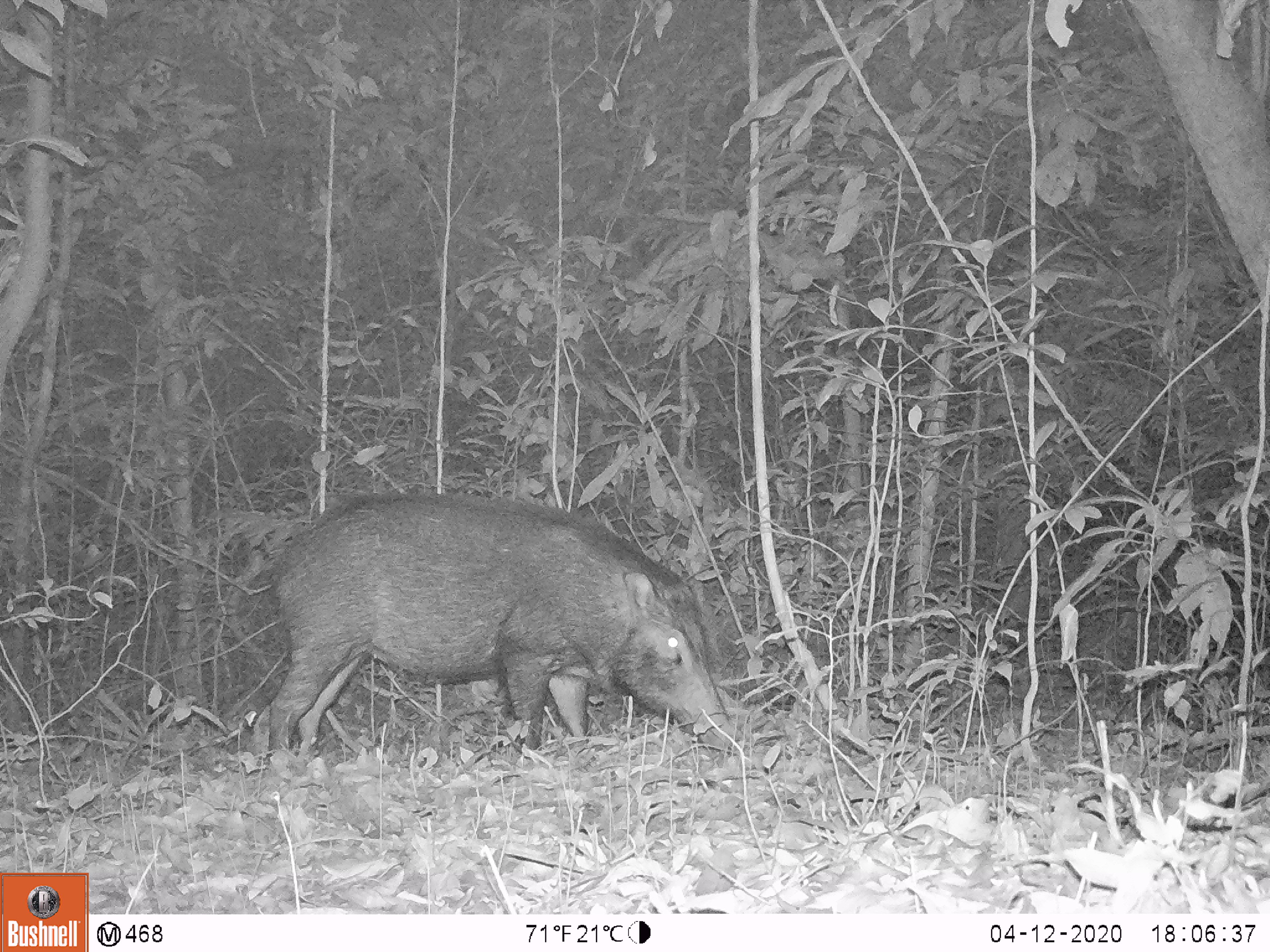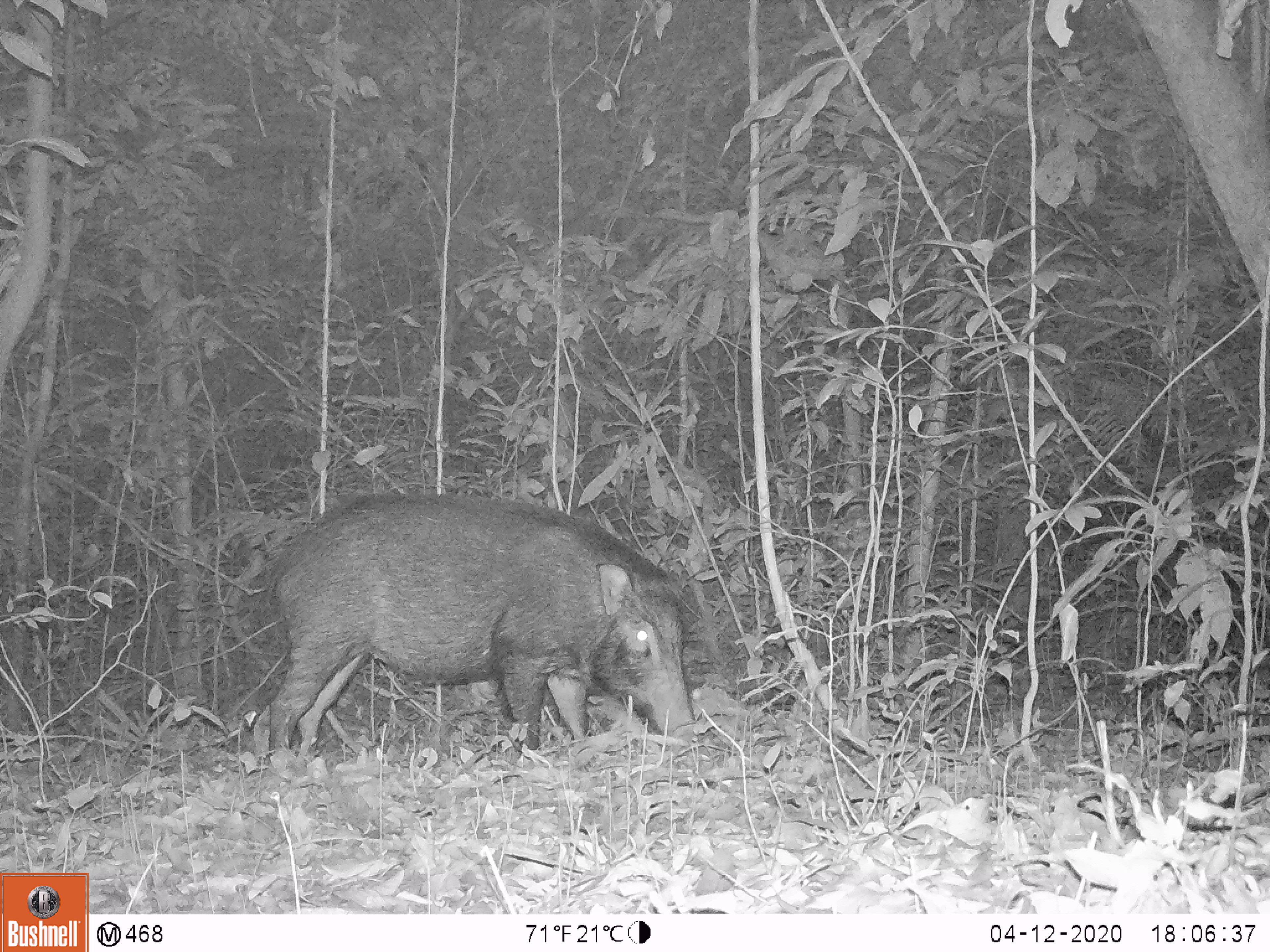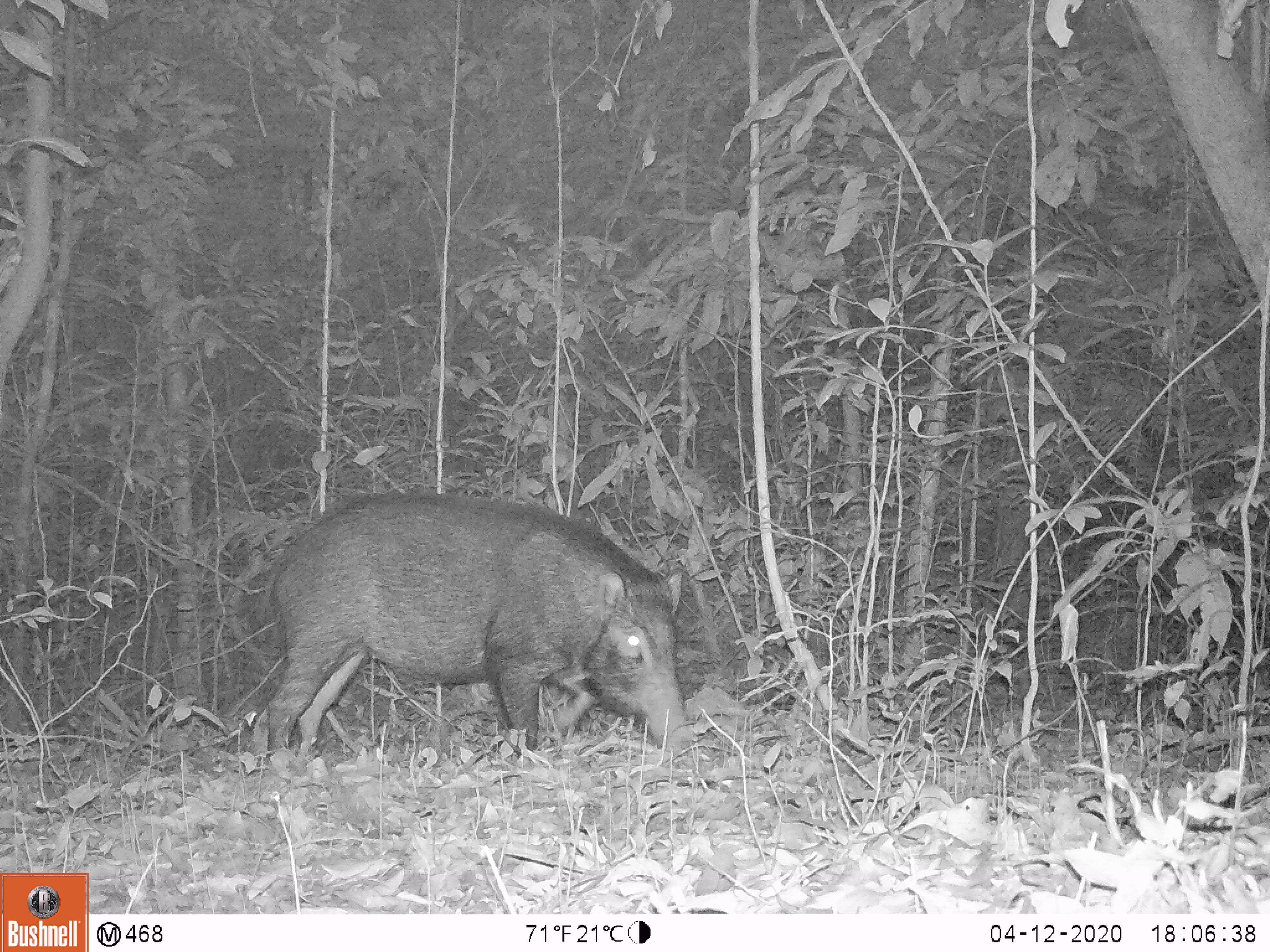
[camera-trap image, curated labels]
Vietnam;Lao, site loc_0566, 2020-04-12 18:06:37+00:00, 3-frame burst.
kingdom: Animalia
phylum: Chordata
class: Mammalia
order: Artiodactyla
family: Suidae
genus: Sus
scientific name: Sus scrofa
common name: eurasian wild pig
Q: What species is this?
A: Eurasian wild pig (Sus scrofa).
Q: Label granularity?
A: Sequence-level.